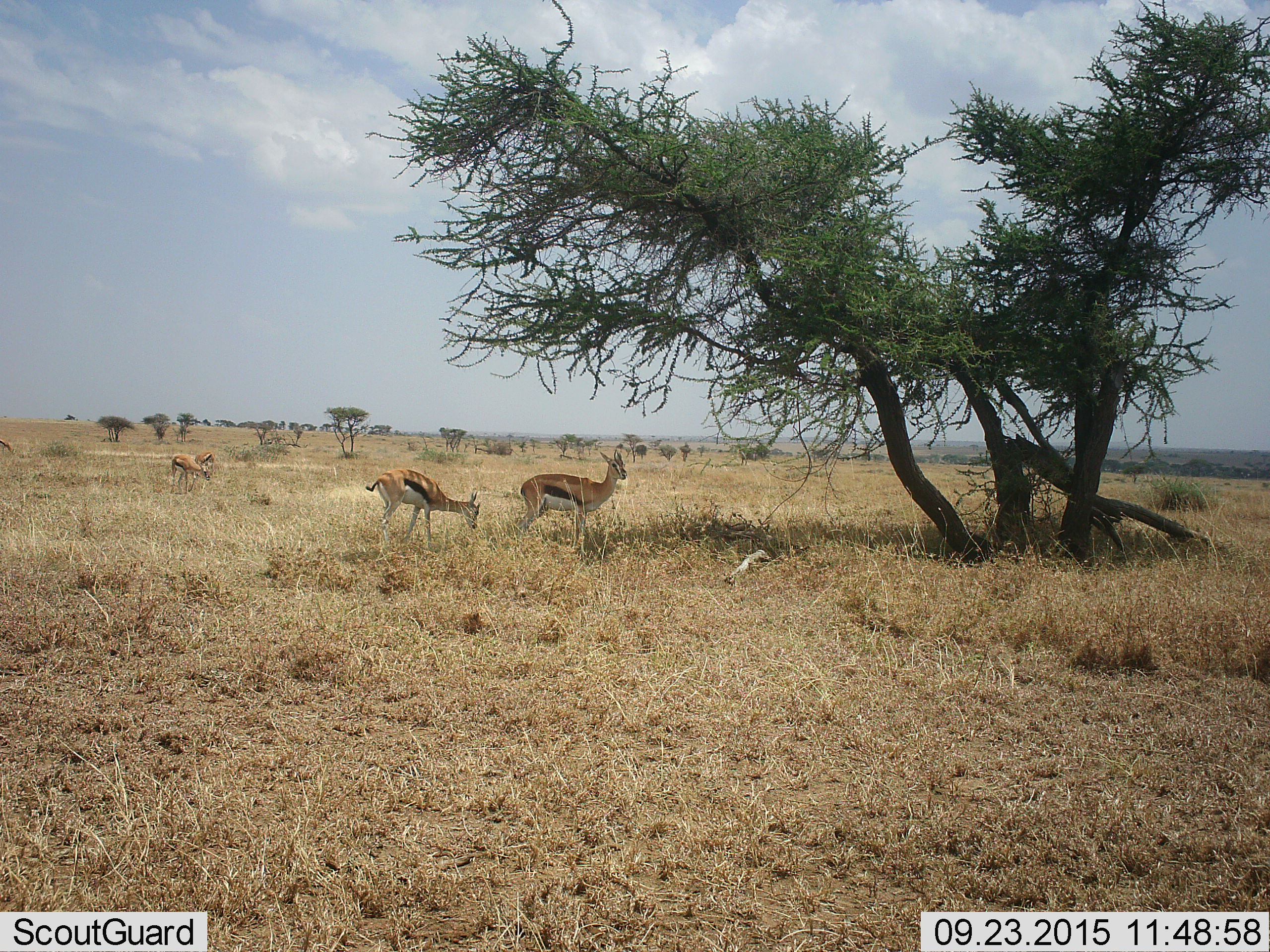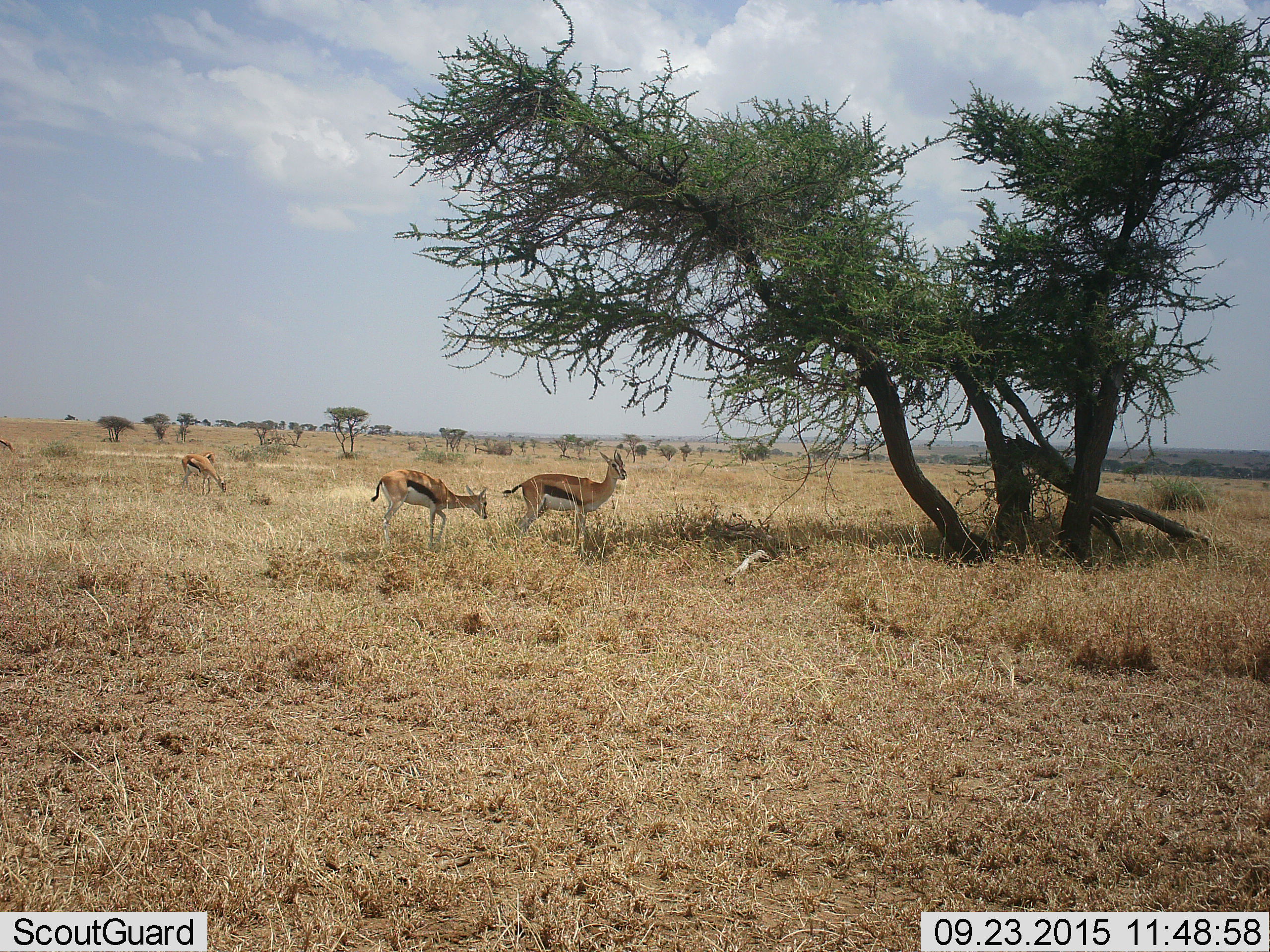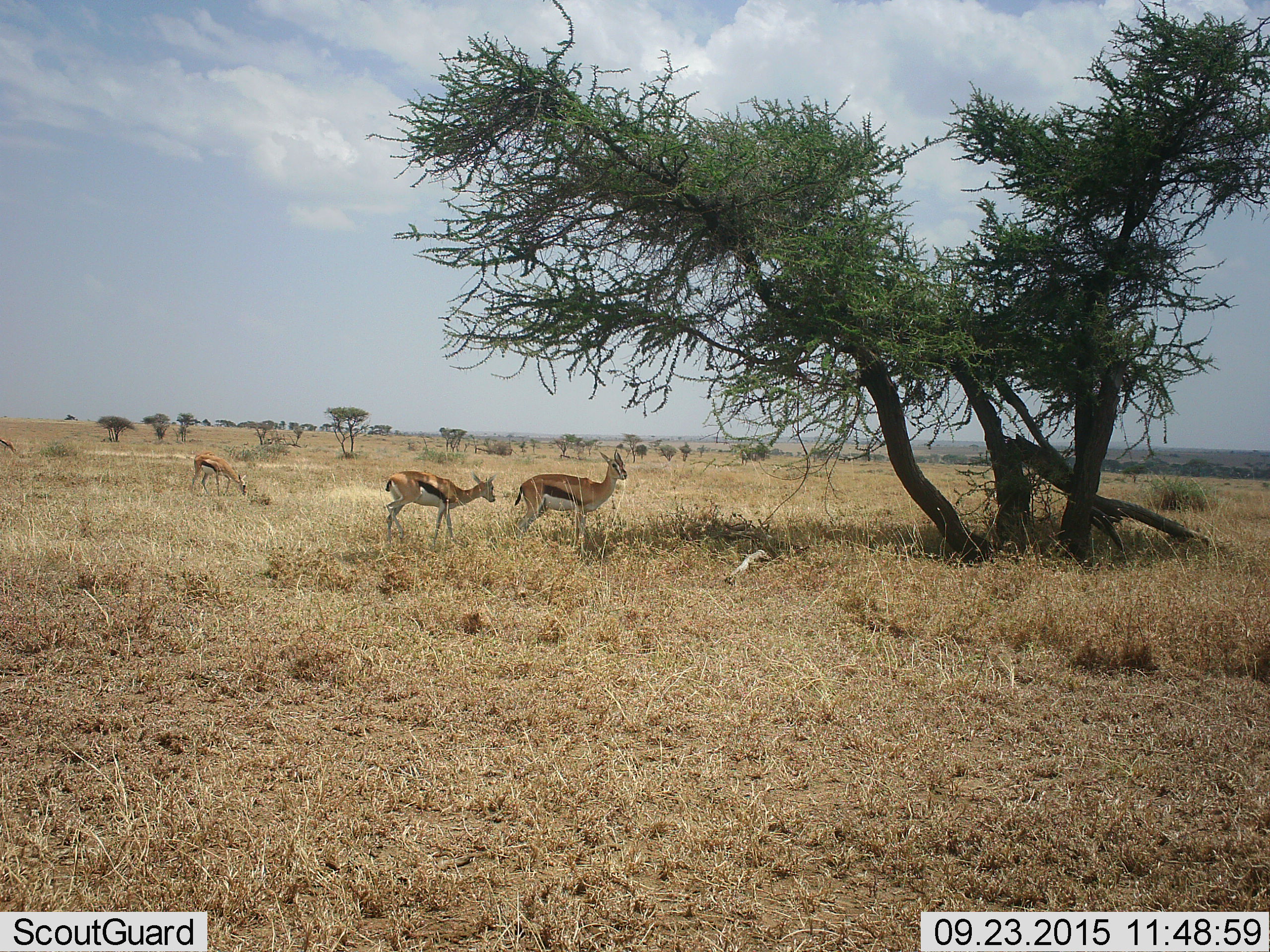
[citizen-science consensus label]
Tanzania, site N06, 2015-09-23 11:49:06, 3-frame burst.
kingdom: Animalia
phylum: Chordata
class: Mammalia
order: Artiodactyla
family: Bovidae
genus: Eudorcas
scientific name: Eudorcas thomsonii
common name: thomson's gazelle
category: gazellethomsons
Gazellethomsons (thomson's gazelle) (Eudorcas thomsonii), count 5. Behavior (volunteer vote fractions): standing 89%, resting 0%, moving 33%, interacting 0%. Young present (vote fraction): 11%. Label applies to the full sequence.